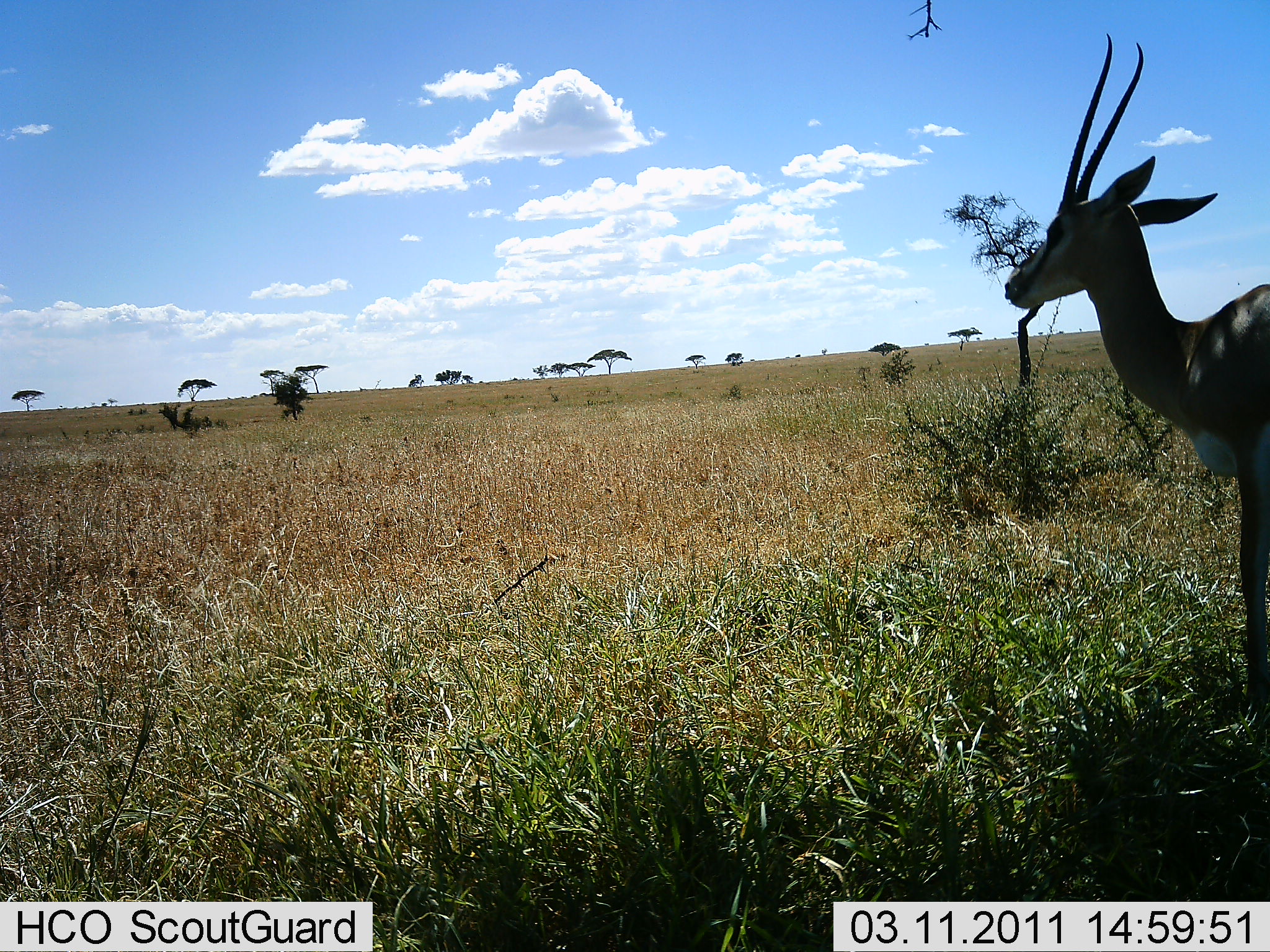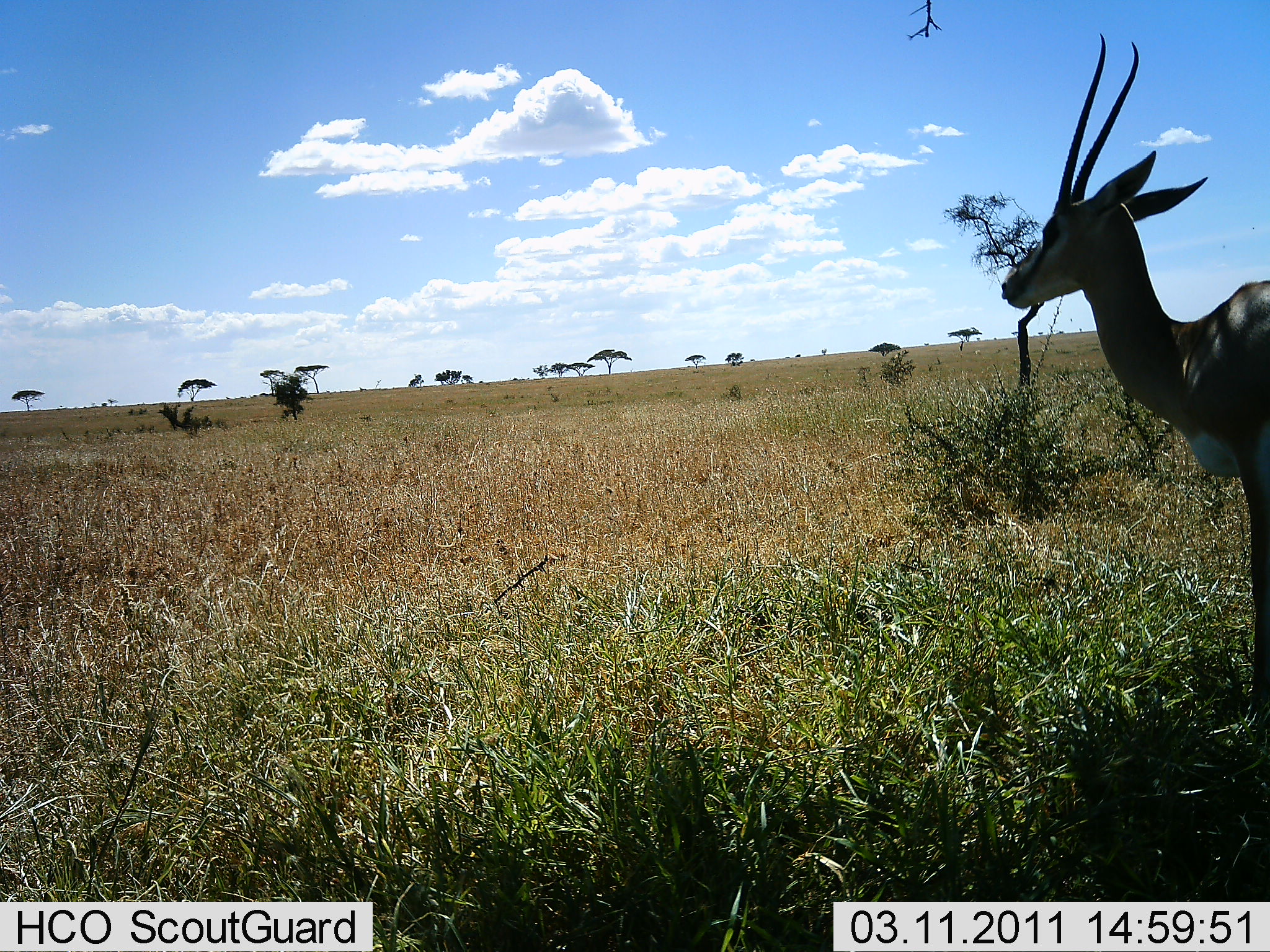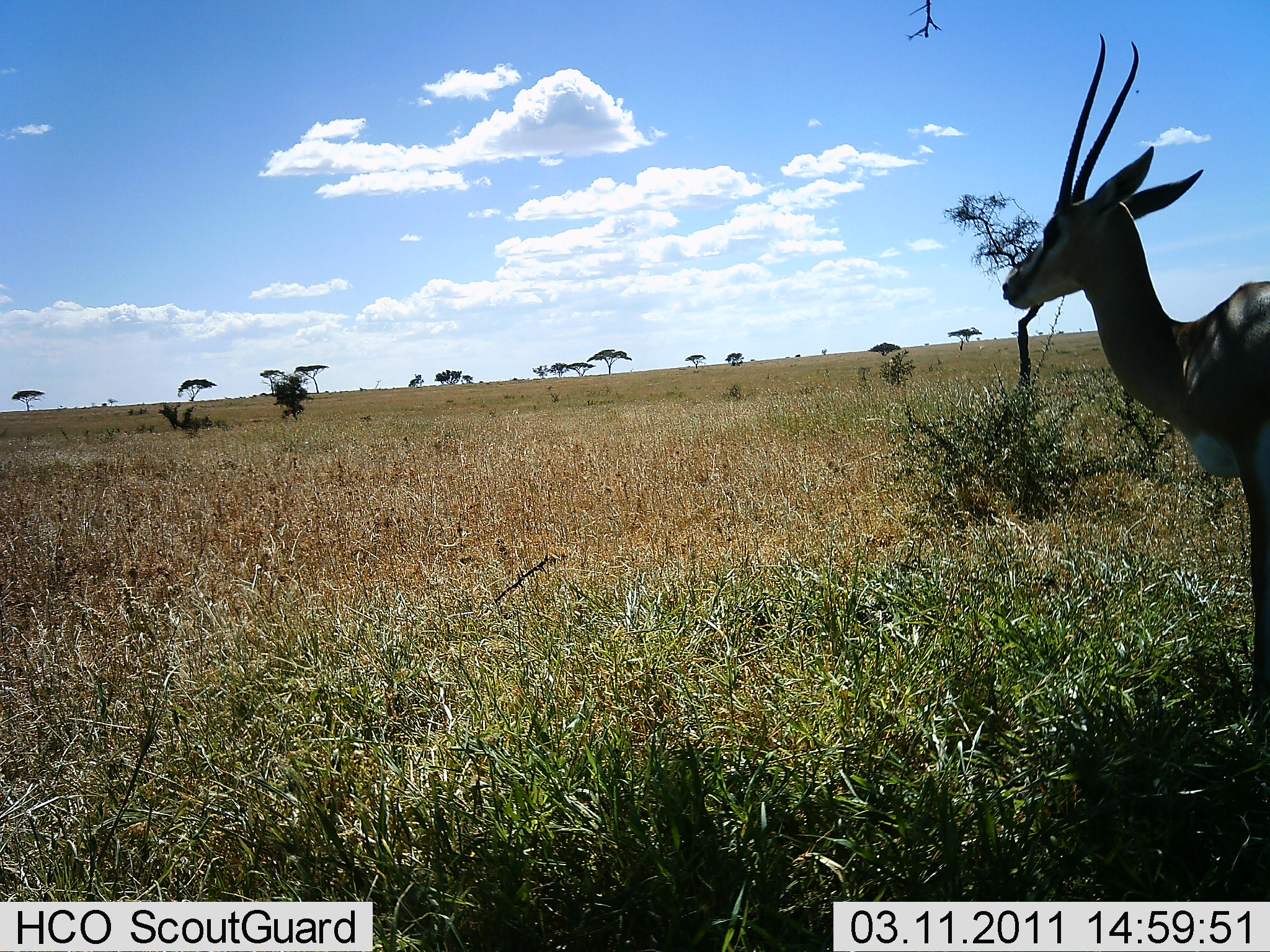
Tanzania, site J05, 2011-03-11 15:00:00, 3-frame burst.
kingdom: Animalia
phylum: Chordata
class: Mammalia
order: Artiodactyla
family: Bovidae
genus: Nanger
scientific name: Nanger granti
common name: grant's gazelle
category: gazellegrants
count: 1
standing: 100%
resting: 9%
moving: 0%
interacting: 0%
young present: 0%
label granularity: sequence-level